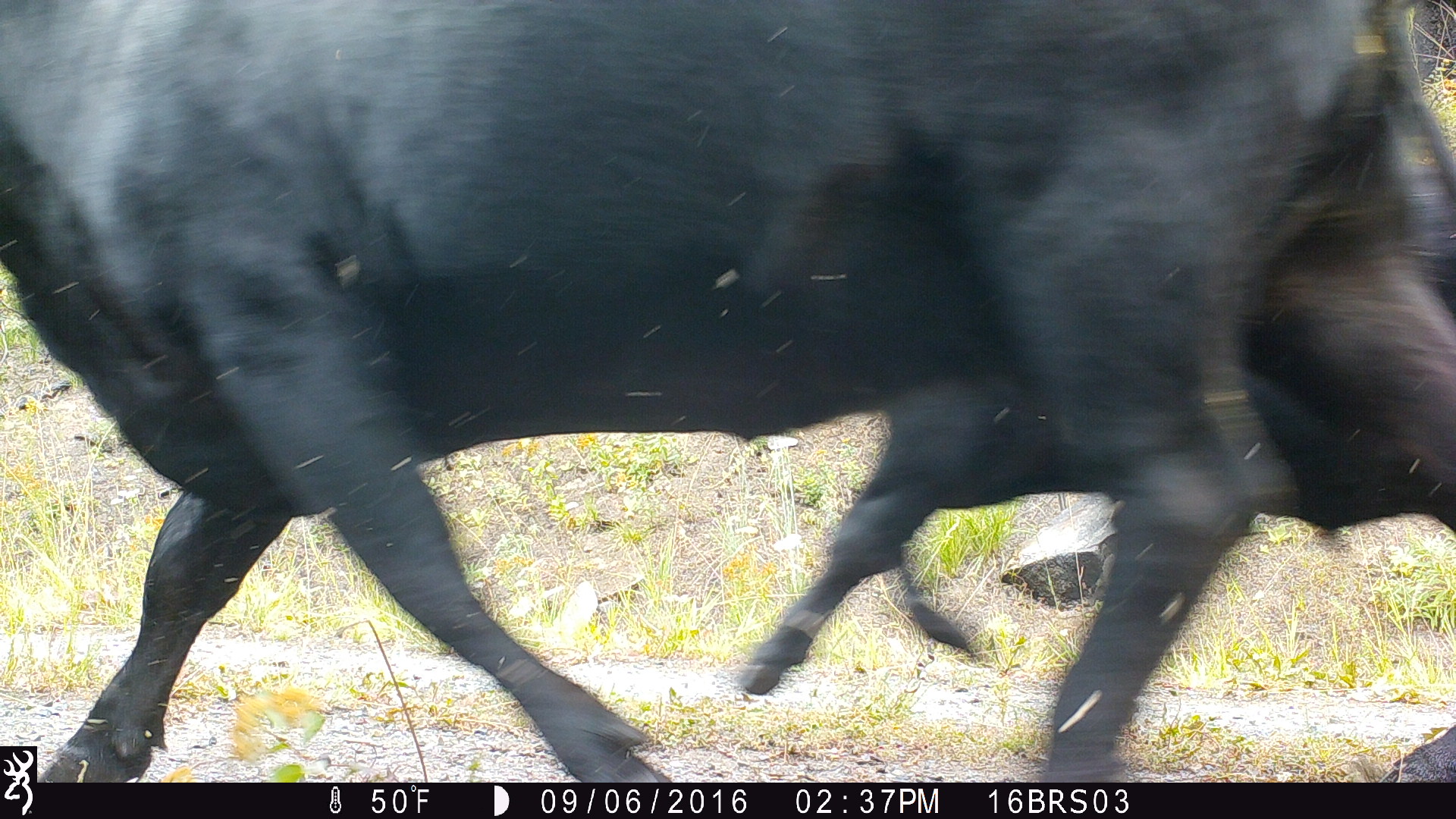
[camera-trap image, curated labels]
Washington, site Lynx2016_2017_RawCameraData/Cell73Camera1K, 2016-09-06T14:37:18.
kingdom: Animalia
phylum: Chordata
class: Mammalia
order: Artiodactyla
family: Bovidae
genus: Bos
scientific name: Bos taurus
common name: domestic cattle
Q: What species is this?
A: Domestic cattle (Bos taurus).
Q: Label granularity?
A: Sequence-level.